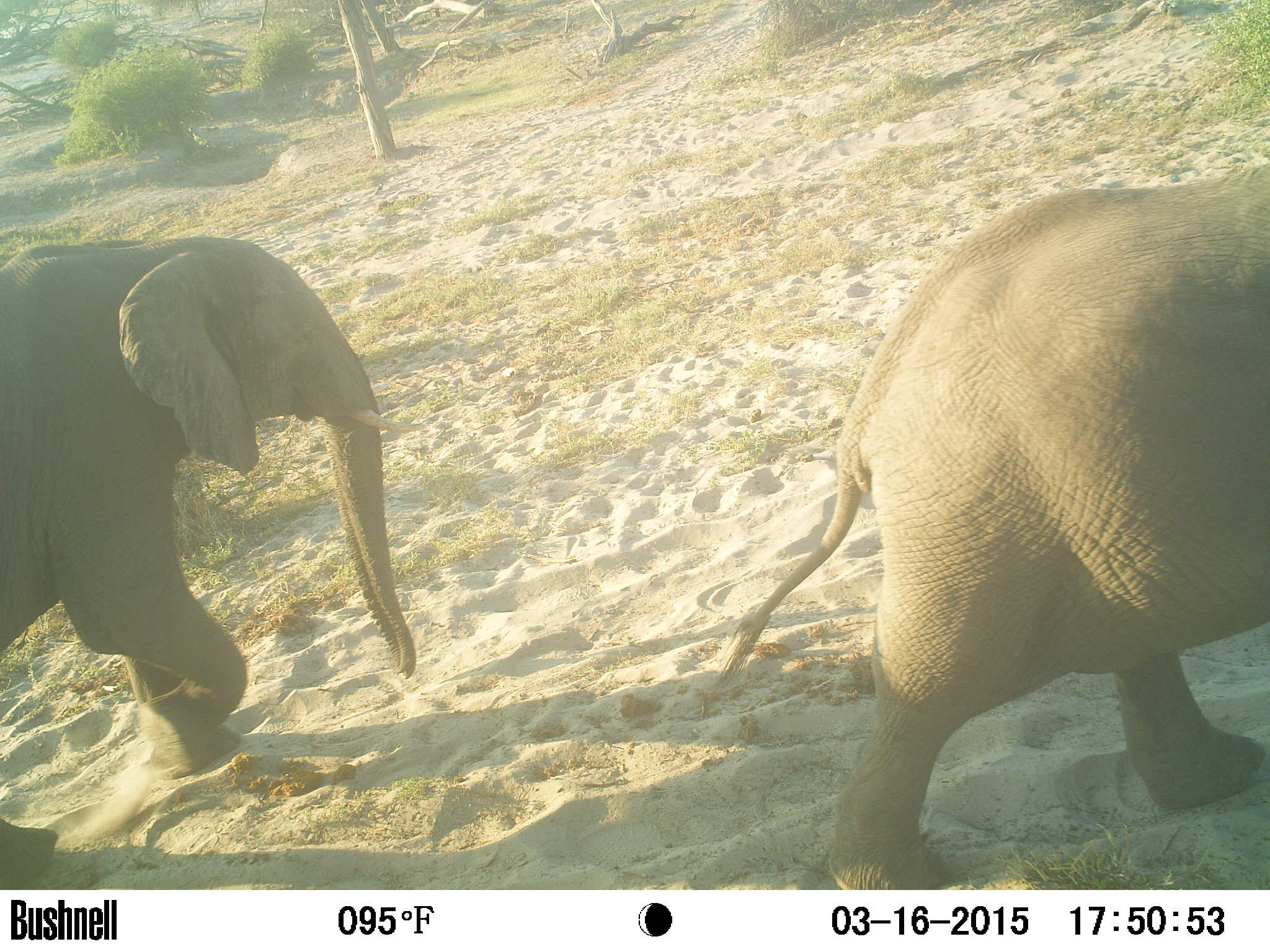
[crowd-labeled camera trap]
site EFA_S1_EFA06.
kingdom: Animalia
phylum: Chordata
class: Mammalia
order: Proboscidea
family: Elephantidae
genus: Loxodonta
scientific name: Loxodonta africana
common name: african bush elephant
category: elephant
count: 2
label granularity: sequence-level